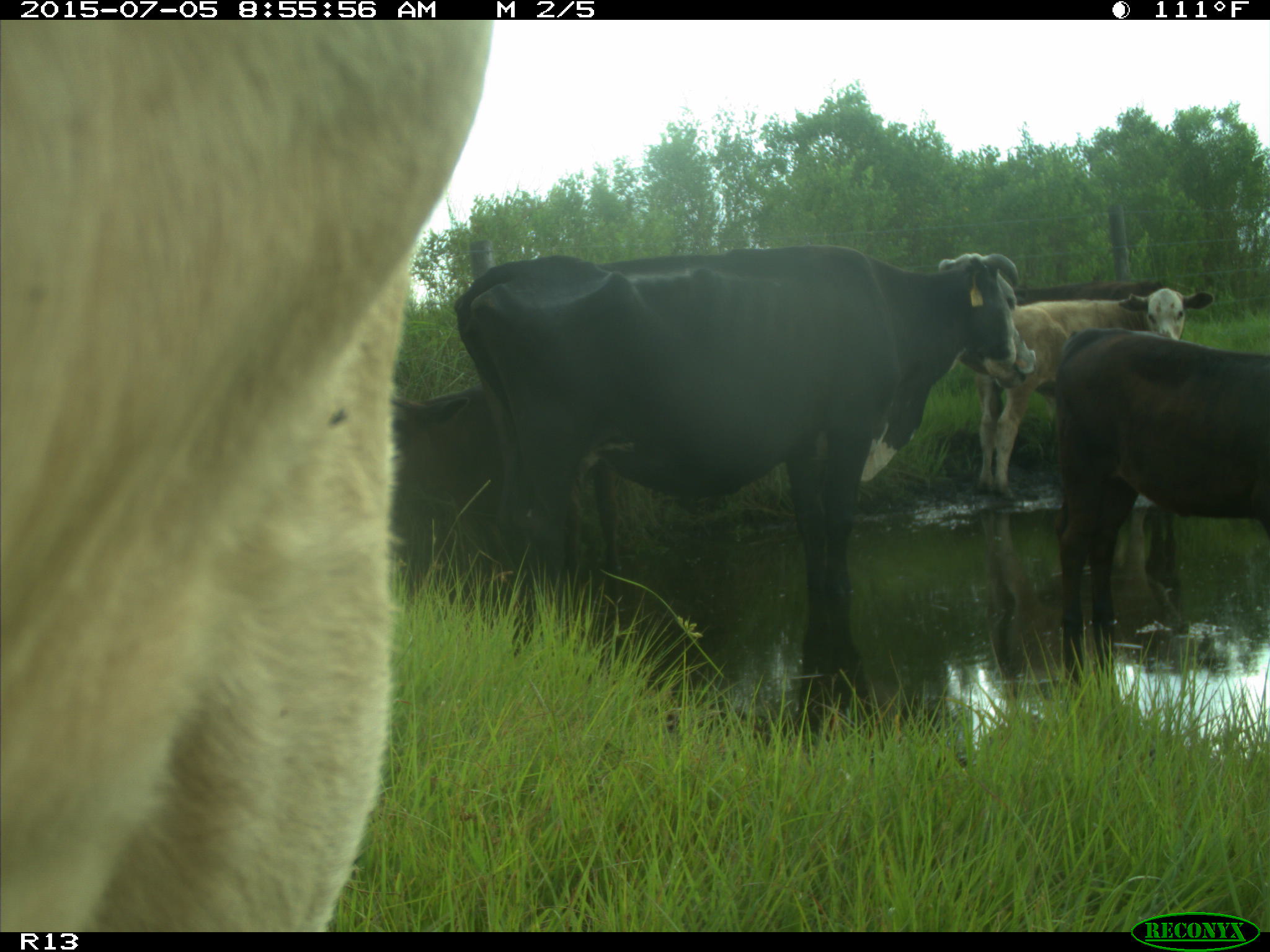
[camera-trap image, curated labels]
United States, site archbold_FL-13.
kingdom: Animalia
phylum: Chordata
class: Mammalia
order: Artiodactyla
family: Bovidae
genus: Bos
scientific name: Bos taurus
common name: domestic cow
Bos taurus (domestic cow).